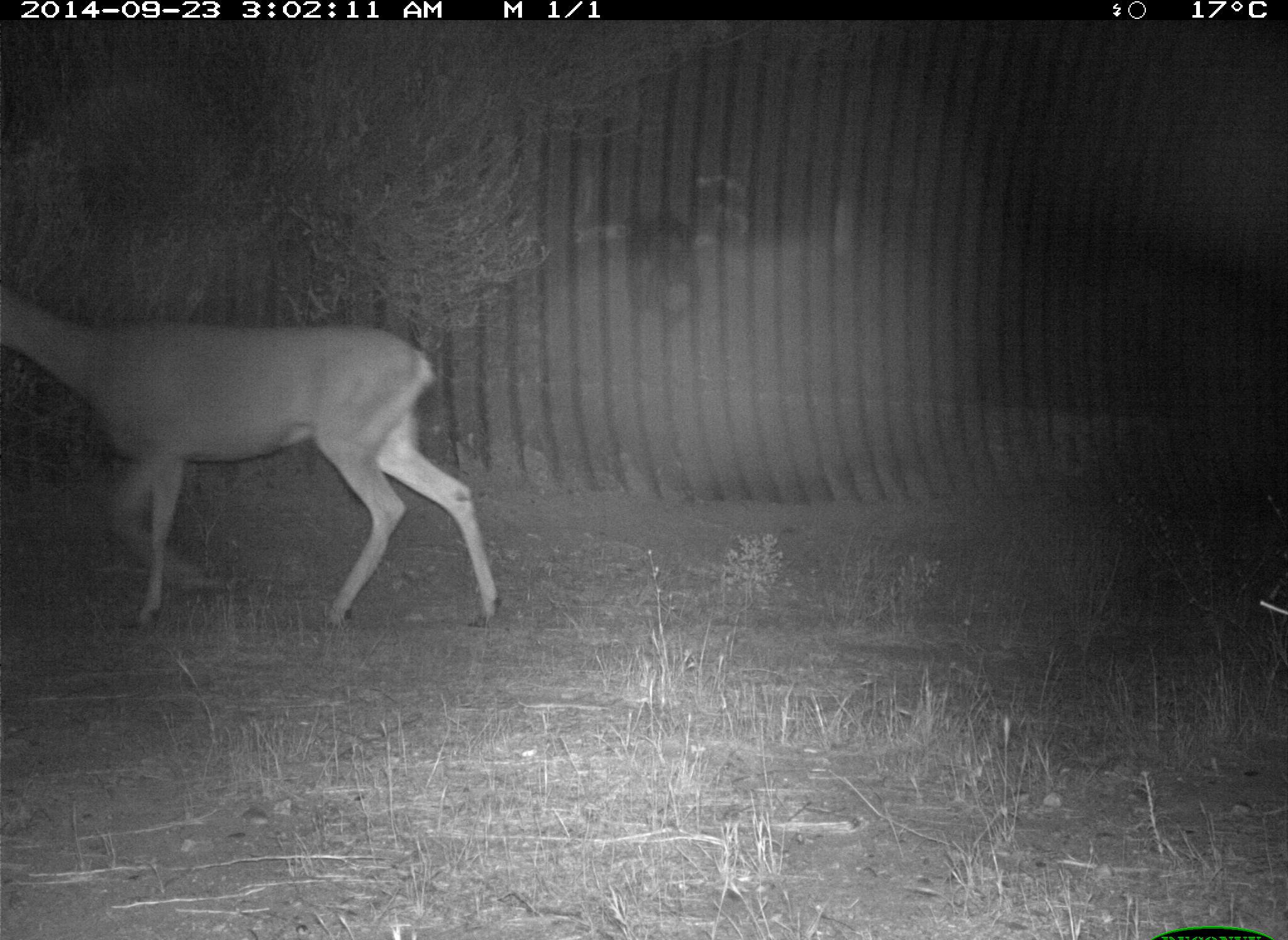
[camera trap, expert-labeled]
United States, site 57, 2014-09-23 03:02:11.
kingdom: Animalia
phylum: Chordata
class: Mammalia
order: Artiodactyla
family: Cervidae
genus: Odocoileus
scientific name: Odocoileus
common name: deer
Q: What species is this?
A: Deer (Odocoileus).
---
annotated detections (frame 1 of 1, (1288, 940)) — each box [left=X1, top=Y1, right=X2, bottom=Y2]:
deer: [left=0, top=278, right=497, bottom=632]